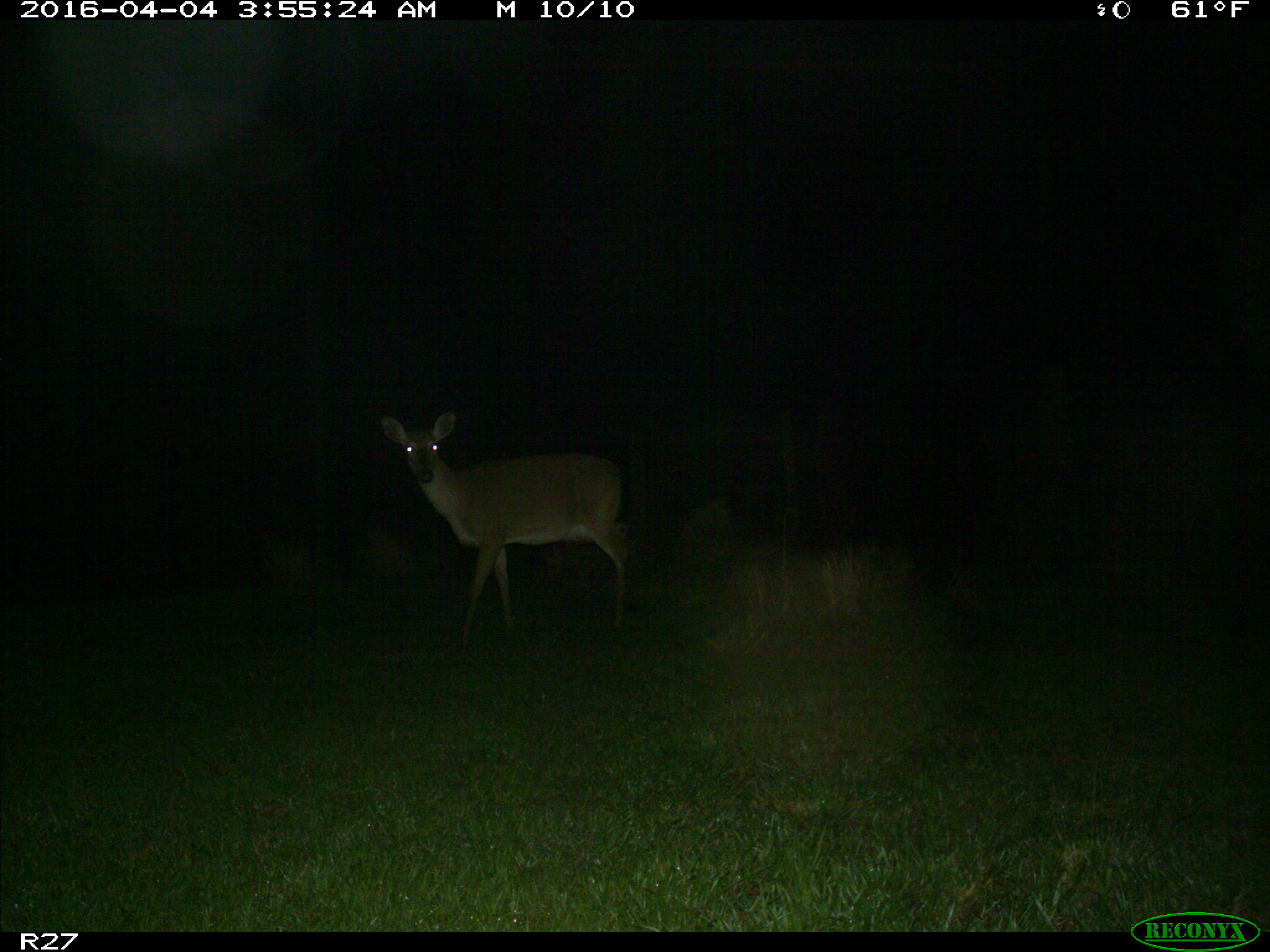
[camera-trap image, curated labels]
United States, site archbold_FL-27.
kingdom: Animalia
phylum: Chordata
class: Mammalia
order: Artiodactyla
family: Cervidae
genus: Odocoileus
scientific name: Odocoileus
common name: deer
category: unidentified deer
Unidentified deer (deer) (Odocoileus).